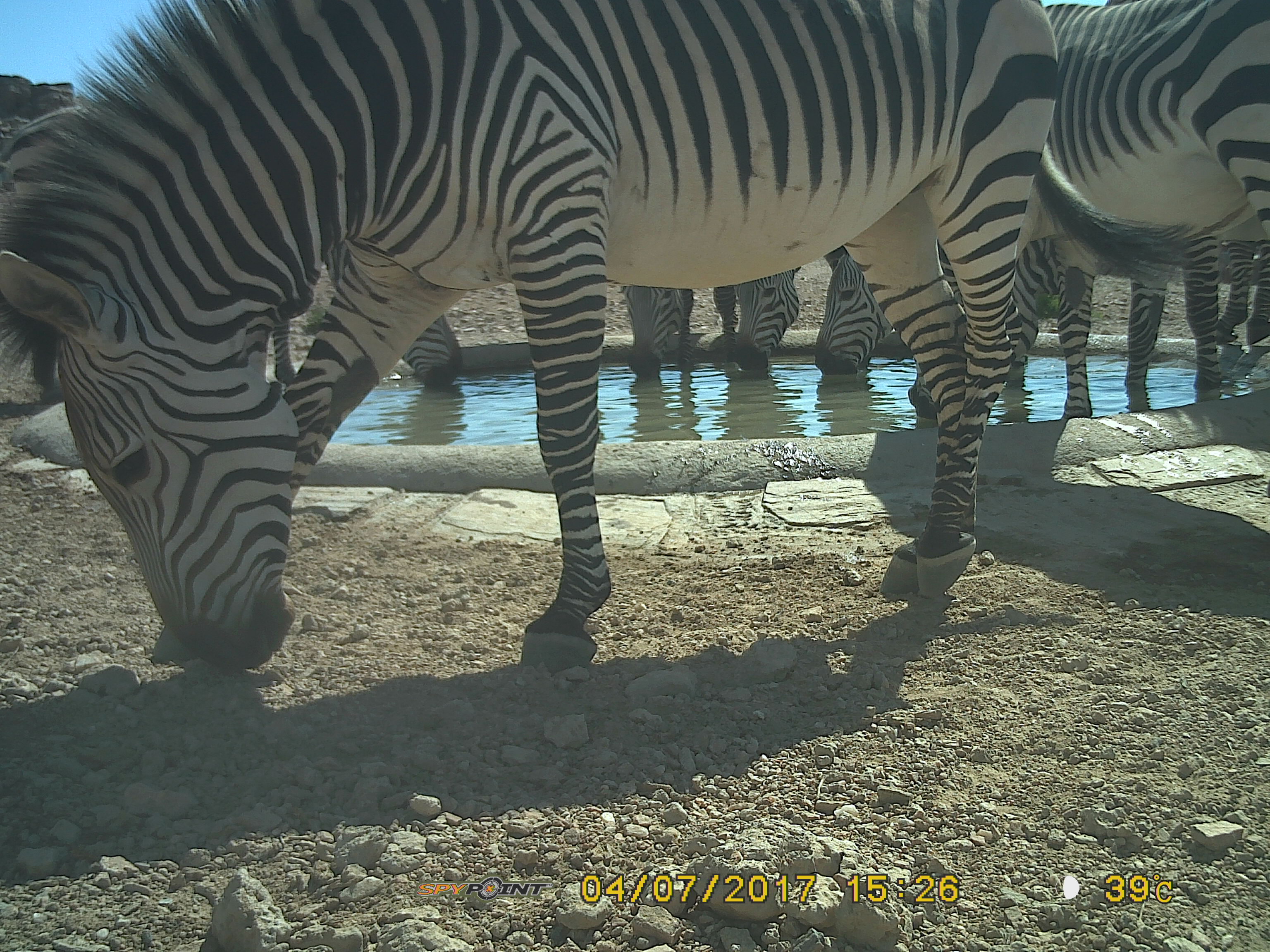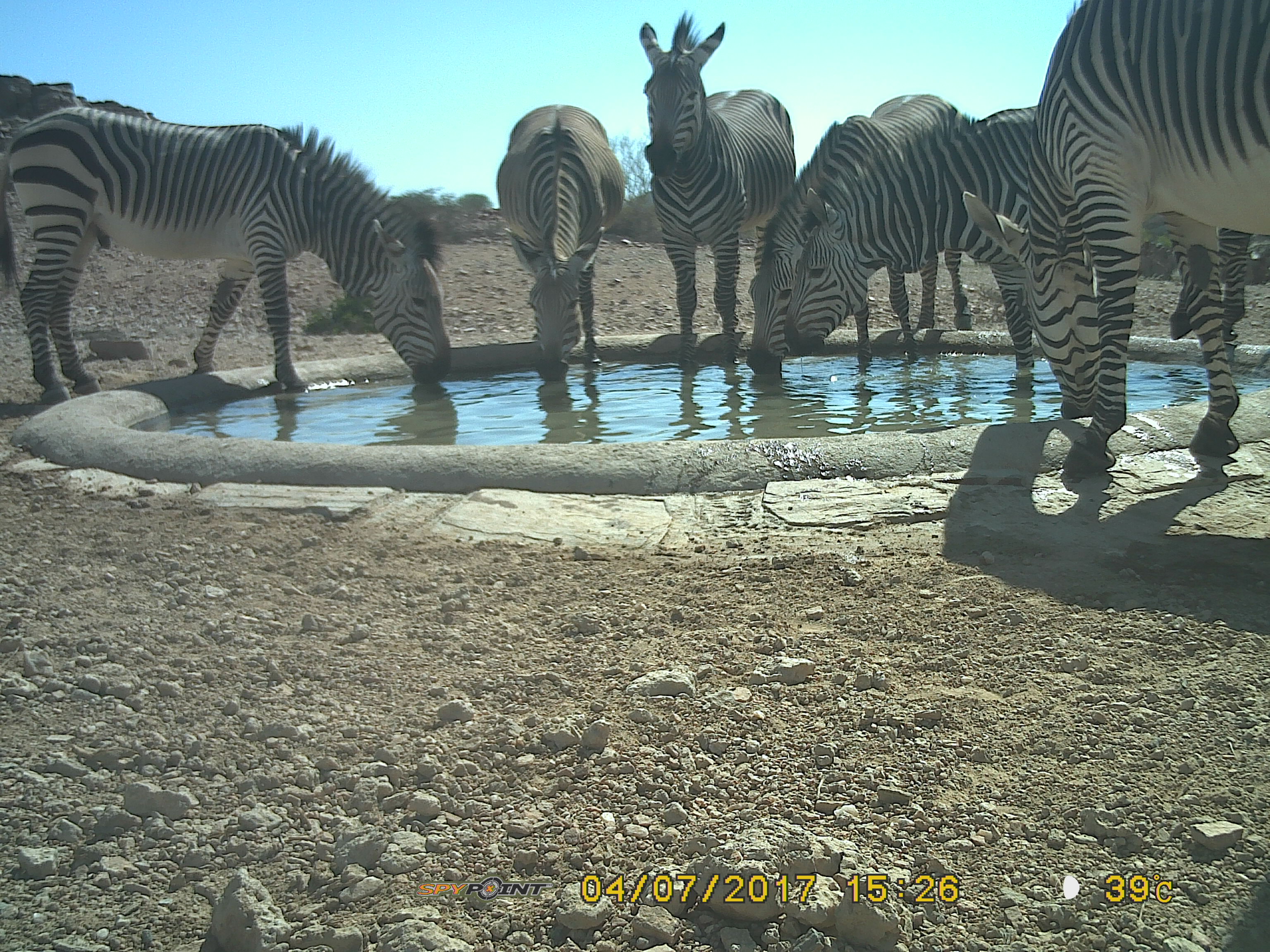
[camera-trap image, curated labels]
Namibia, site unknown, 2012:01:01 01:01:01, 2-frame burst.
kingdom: Animalia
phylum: Chordata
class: Mammalia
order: Perissodactyla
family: Equidae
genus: Equus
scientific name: Equus zebra hartmannae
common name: hartmann's mountain zebra